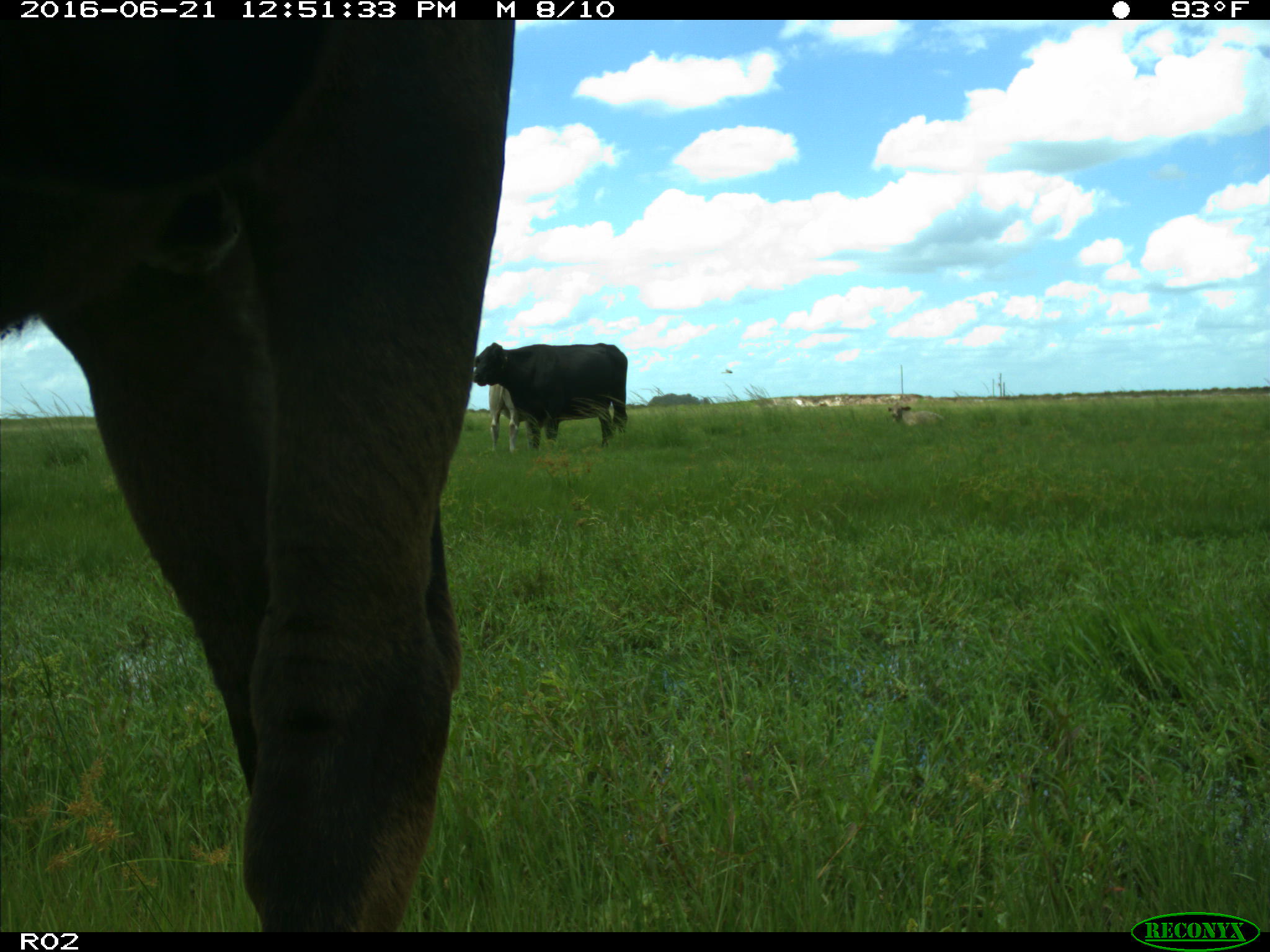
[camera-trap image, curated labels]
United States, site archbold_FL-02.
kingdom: Animalia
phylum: Chordata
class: Mammalia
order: Artiodactyla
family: Bovidae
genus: Bos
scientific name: Bos taurus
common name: domestic cow